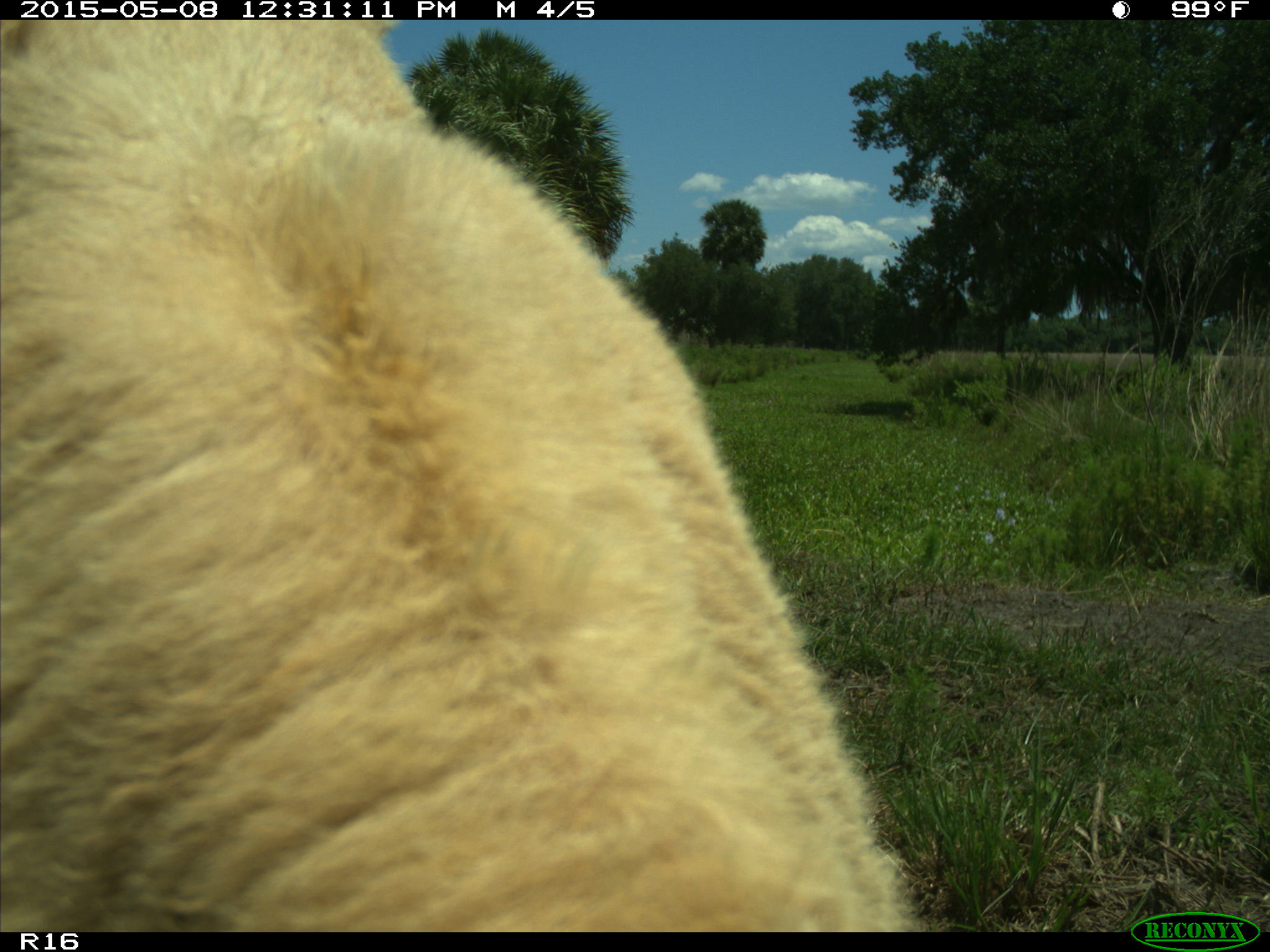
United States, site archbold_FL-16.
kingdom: Animalia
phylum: Chordata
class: Mammalia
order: Artiodactyla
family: Bovidae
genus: Bos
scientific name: Bos taurus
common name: domestic cow